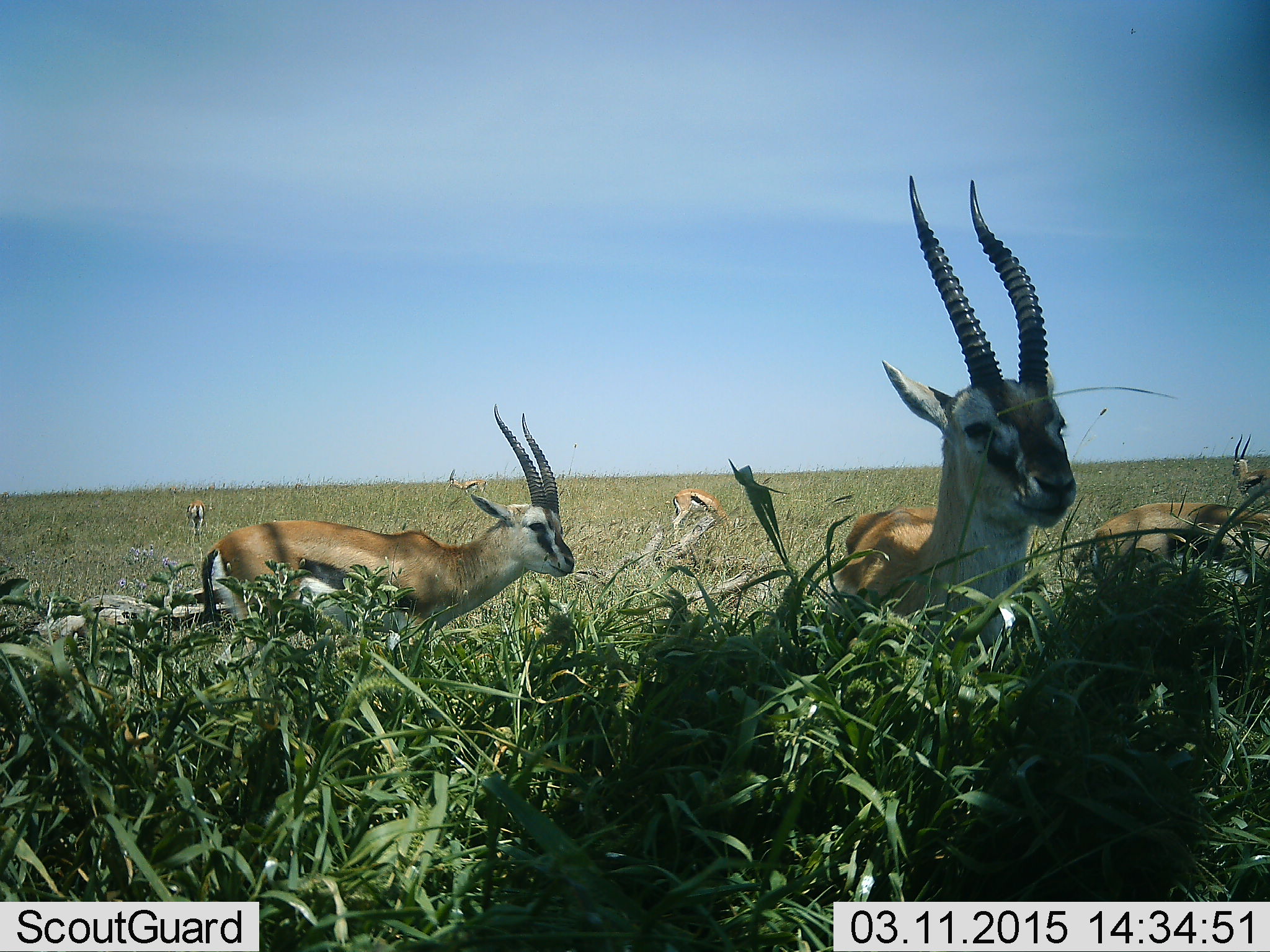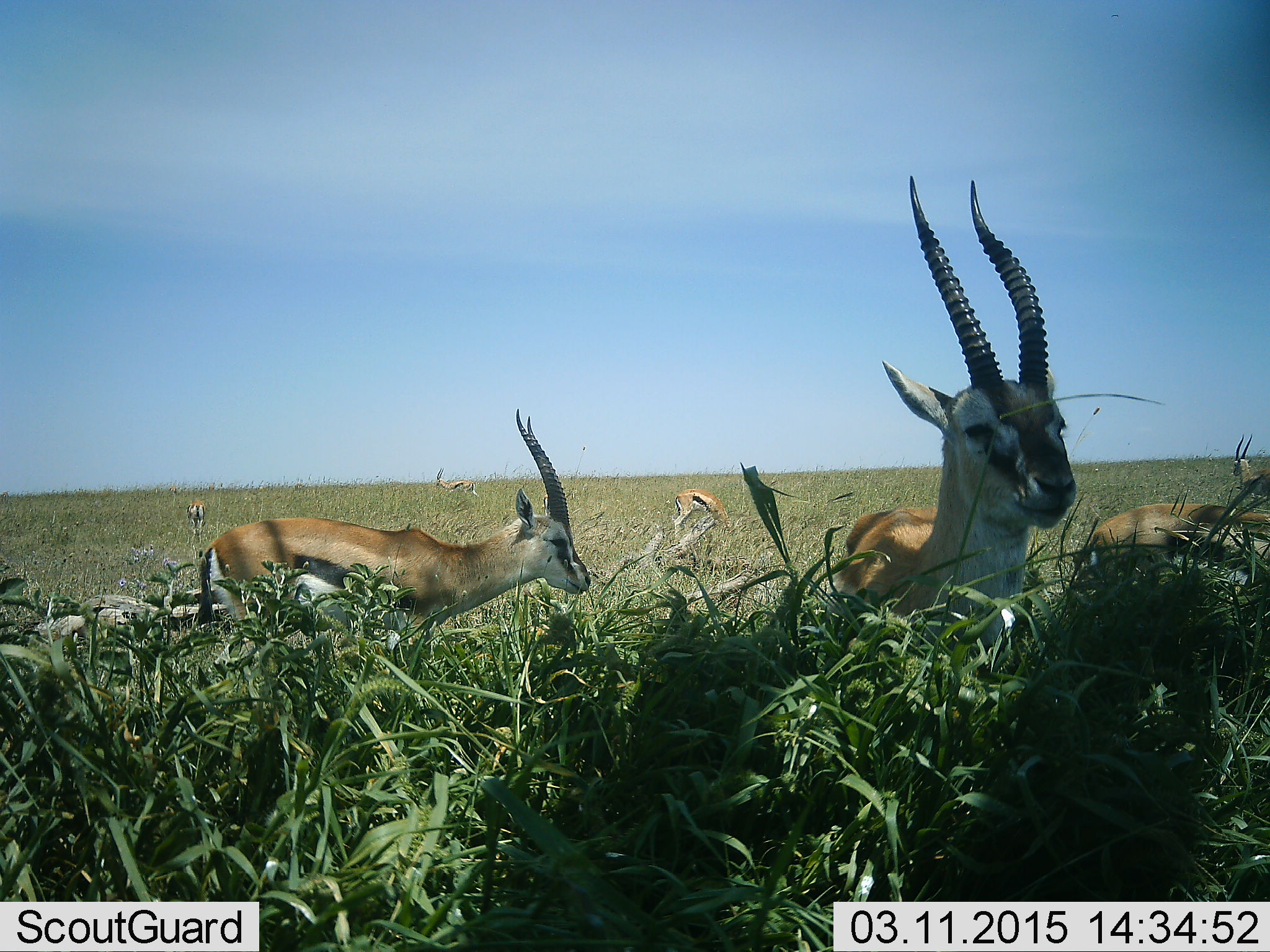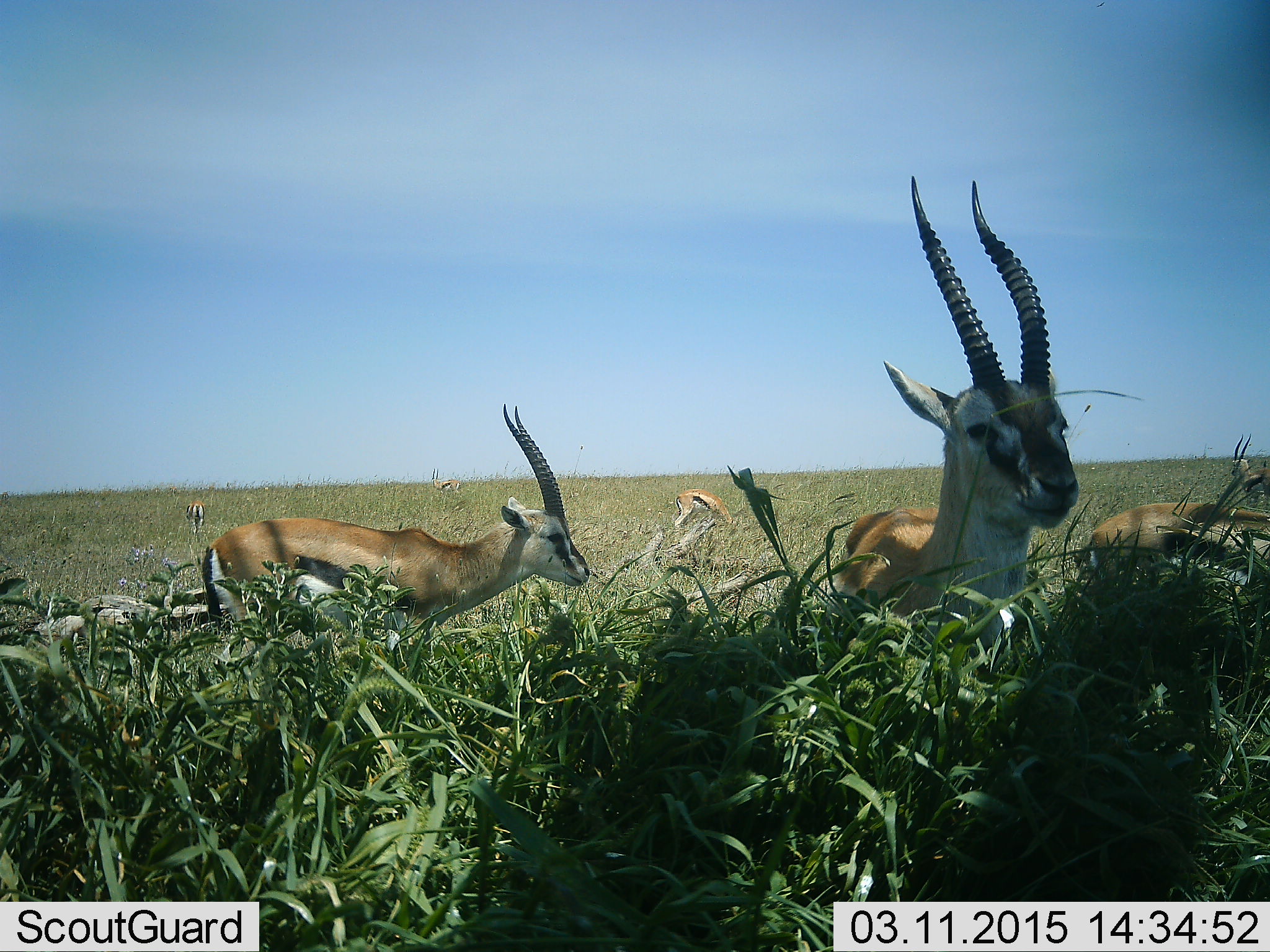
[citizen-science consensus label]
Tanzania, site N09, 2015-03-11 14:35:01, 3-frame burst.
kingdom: Animalia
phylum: Chordata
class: Mammalia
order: Artiodactyla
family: Bovidae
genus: Eudorcas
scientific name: Eudorcas thomsonii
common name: thomson's gazelle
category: gazellethomsons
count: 6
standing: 90%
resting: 0%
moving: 10%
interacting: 0%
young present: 0%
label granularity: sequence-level